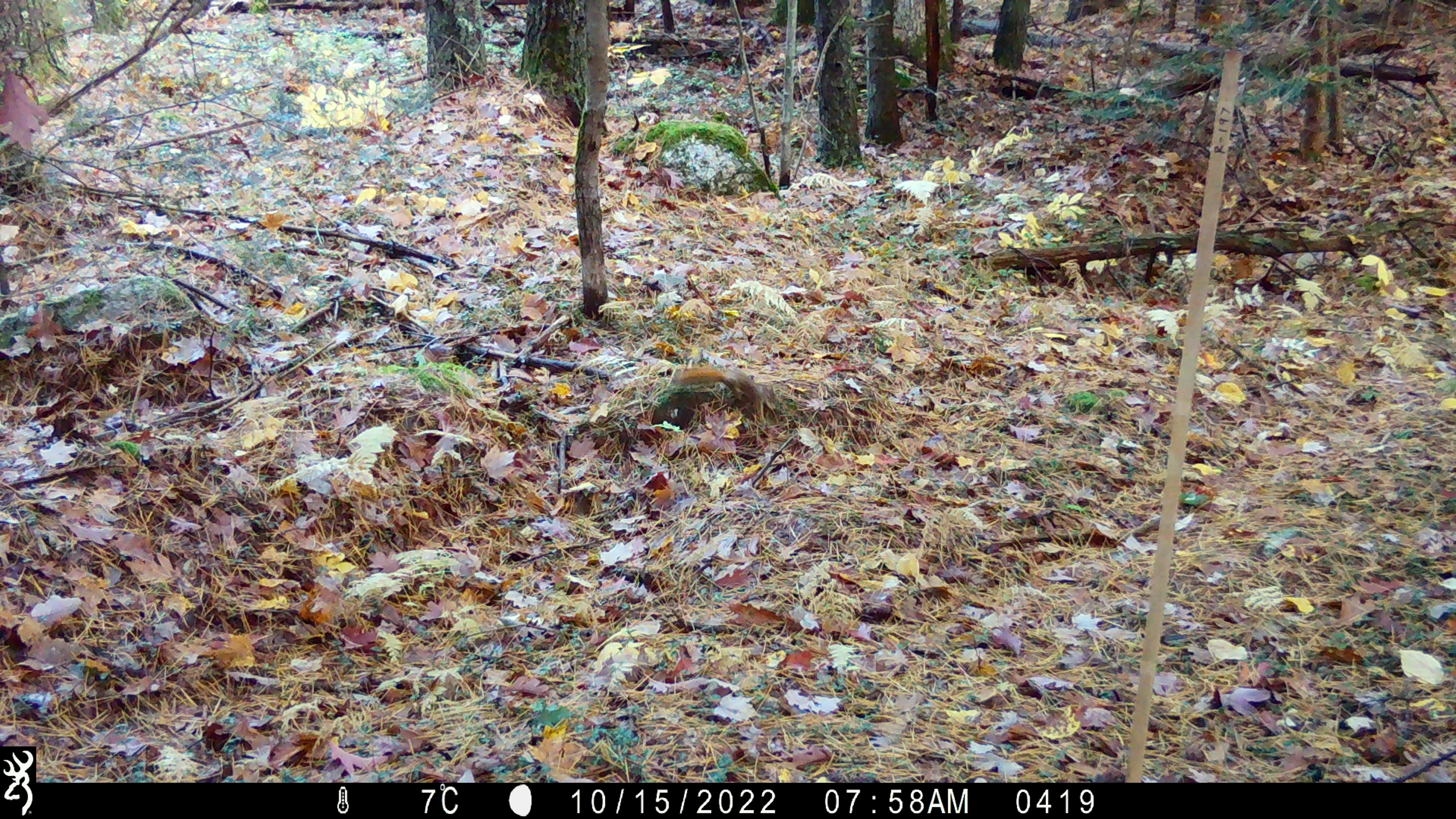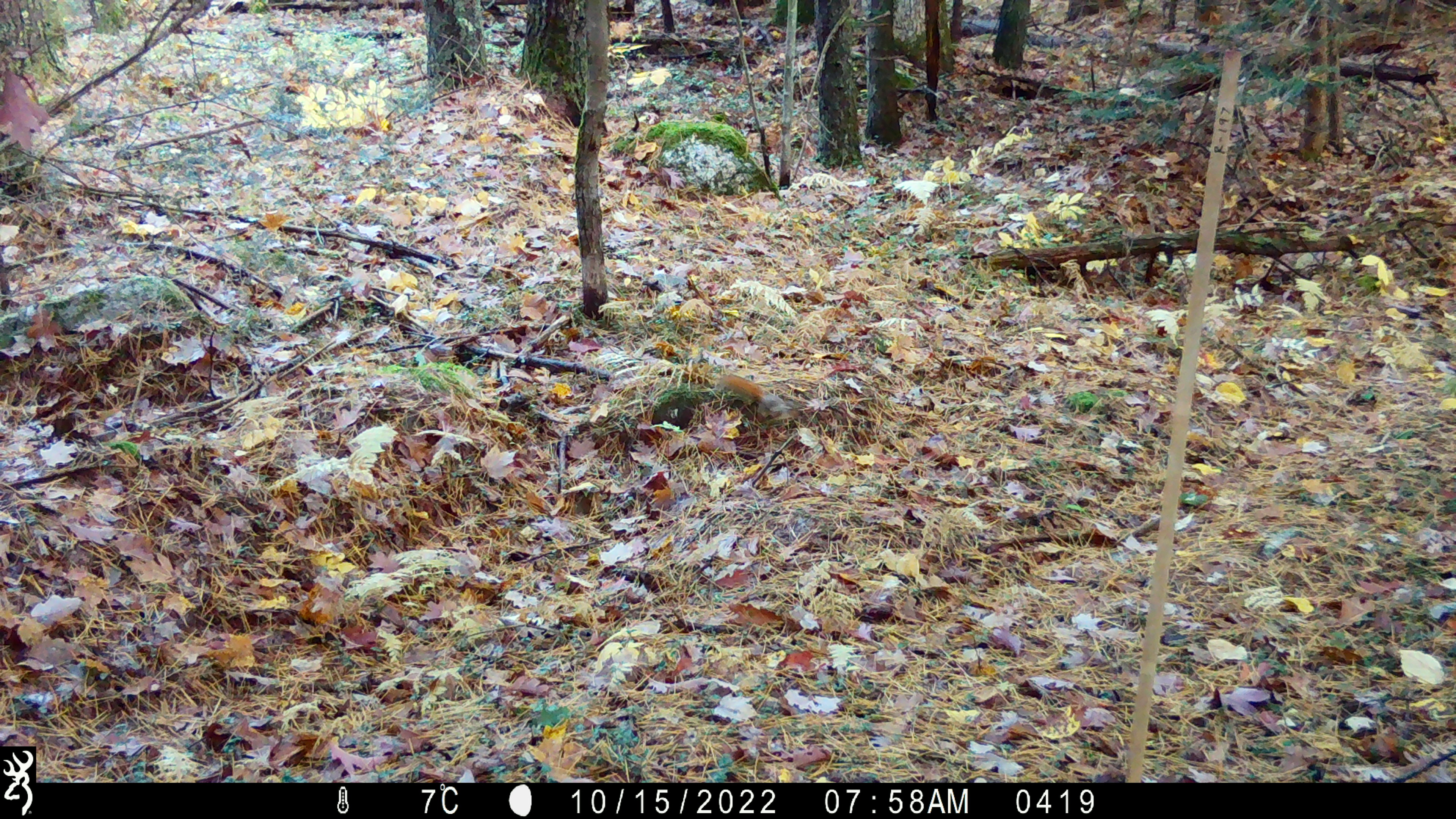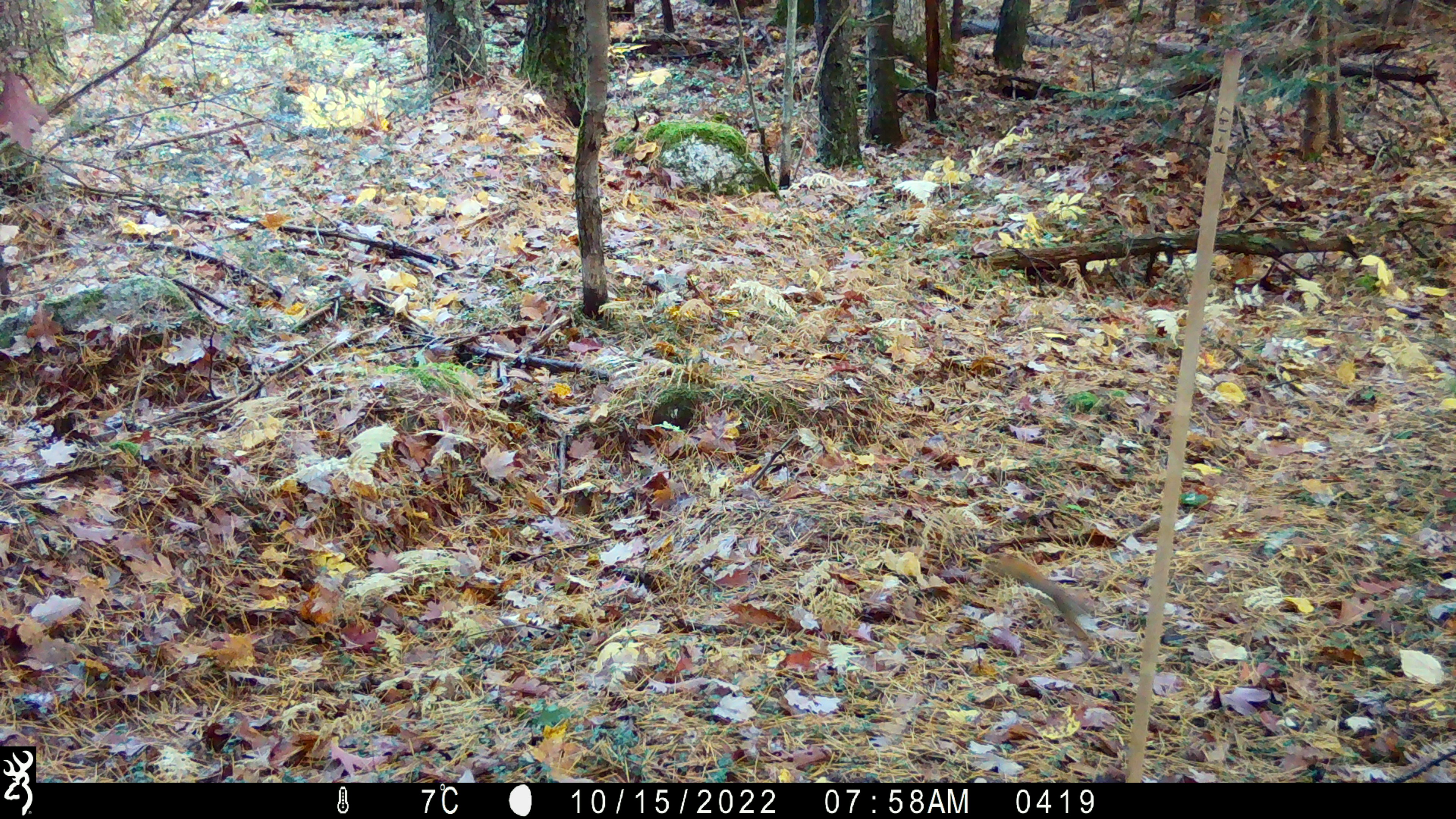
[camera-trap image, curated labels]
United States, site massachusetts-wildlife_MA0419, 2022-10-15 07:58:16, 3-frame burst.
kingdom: Animalia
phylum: Chordata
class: Mammalia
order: Rodentia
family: Sciuridae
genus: Tamiasciurus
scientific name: Tamiasciurus hudsonicus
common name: red squirrel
Red squirrel (Tamiasciurus hudsonicus).